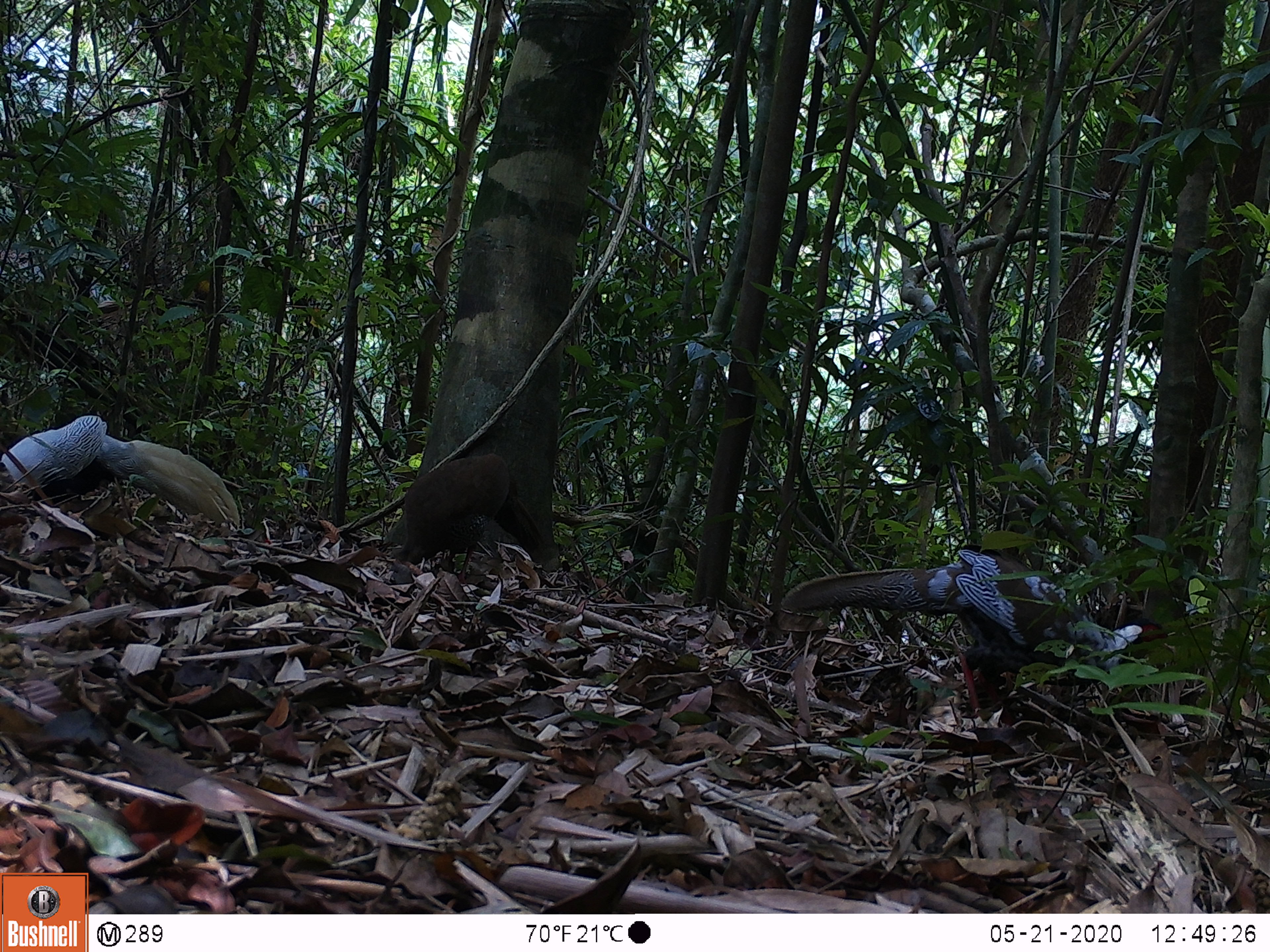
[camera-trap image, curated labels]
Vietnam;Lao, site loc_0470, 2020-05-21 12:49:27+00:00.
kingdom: Animalia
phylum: Chordata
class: Aves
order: Galliformes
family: Phasianidae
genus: Lophura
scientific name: Lophura nycthemera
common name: silver pheasant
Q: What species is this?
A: Silver pheasant (Lophura nycthemera).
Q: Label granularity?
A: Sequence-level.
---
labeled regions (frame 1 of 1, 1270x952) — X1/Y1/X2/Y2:
silver pheasant: 779/546/1167/726; 0/413/240/531; 392/452/548/584